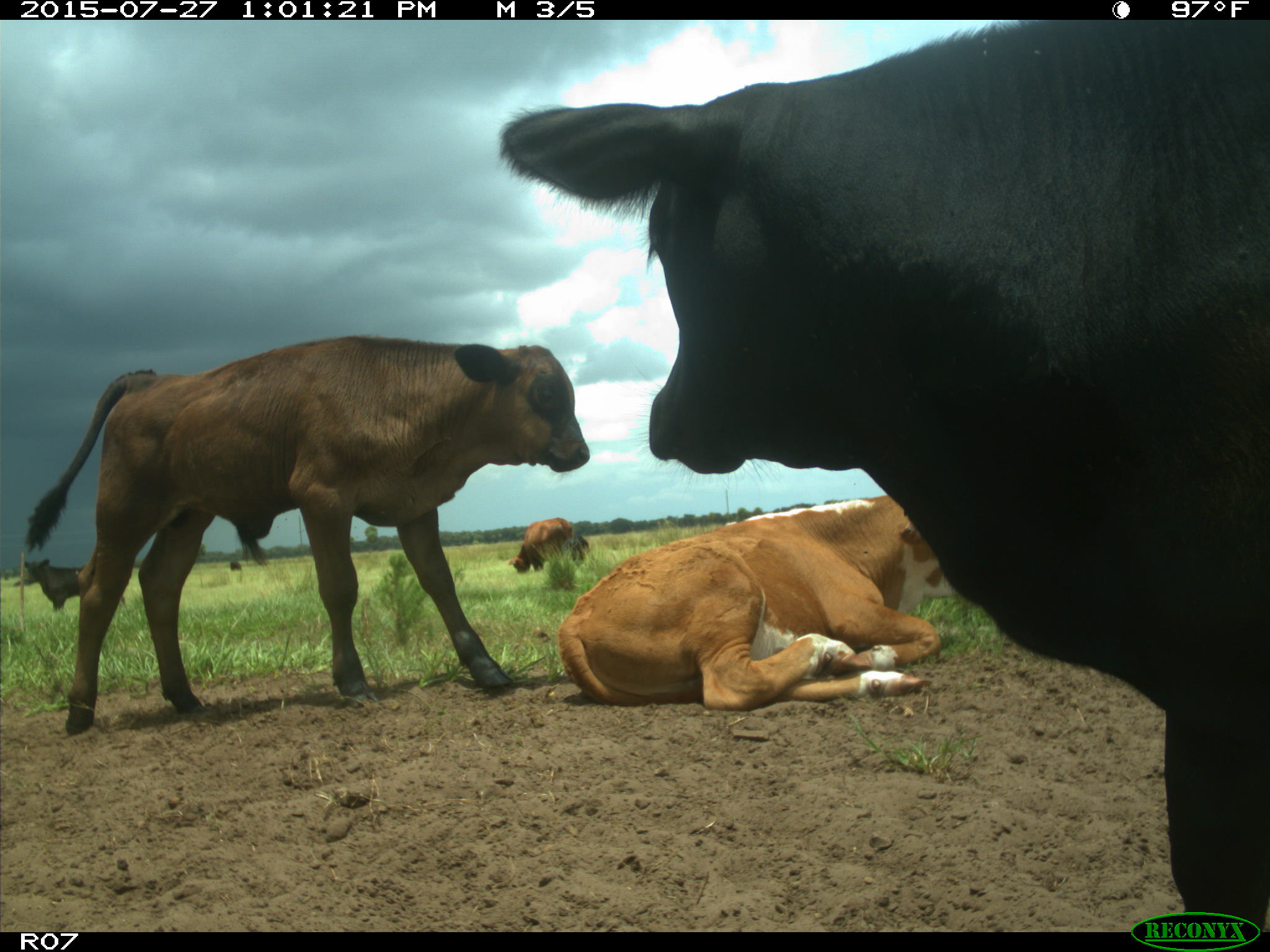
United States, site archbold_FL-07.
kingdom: Animalia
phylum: Chordata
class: Mammalia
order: Artiodactyla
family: Bovidae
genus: Bos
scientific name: Bos taurus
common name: domestic cow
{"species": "Bos taurus (domestic cow)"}